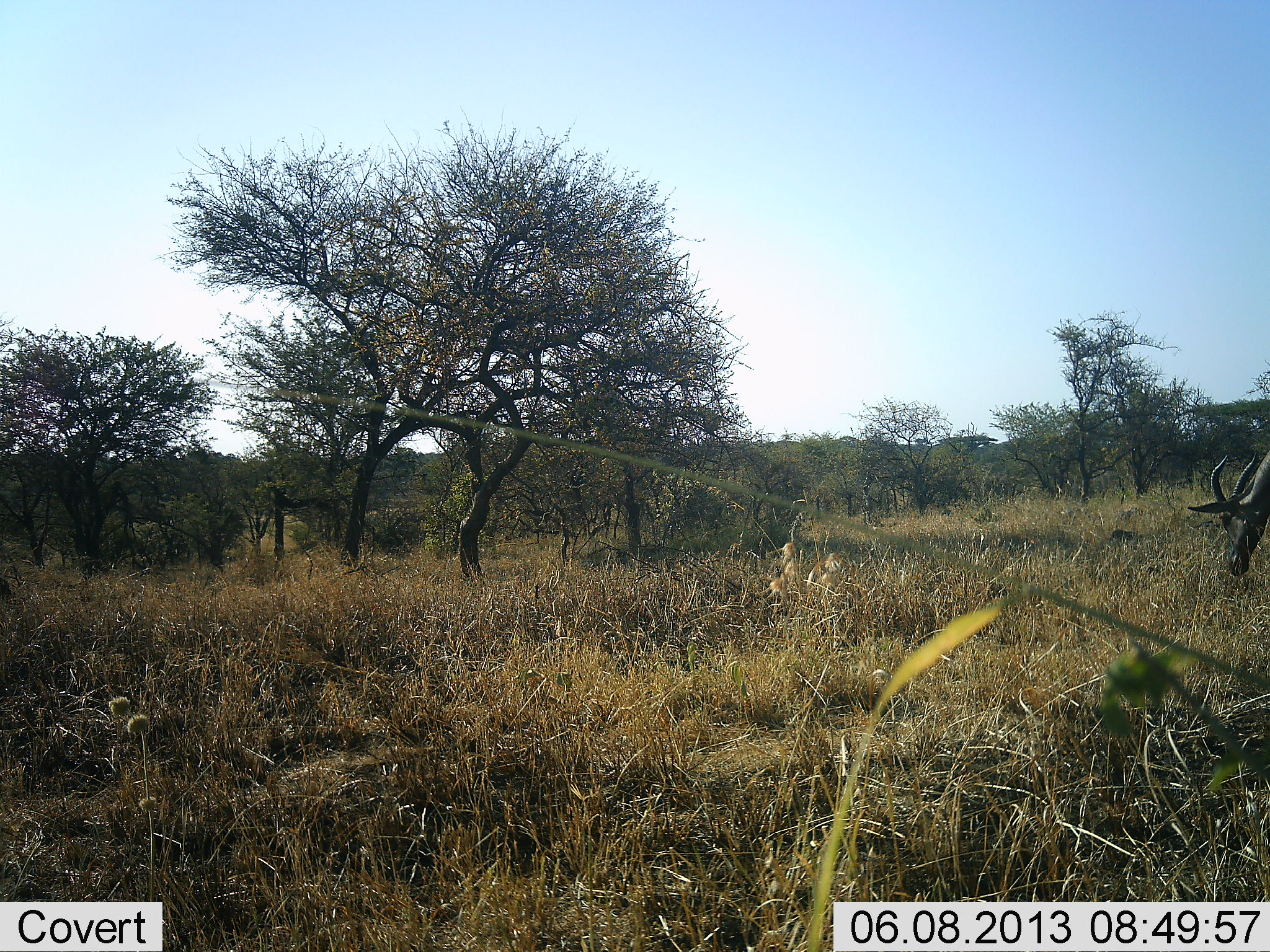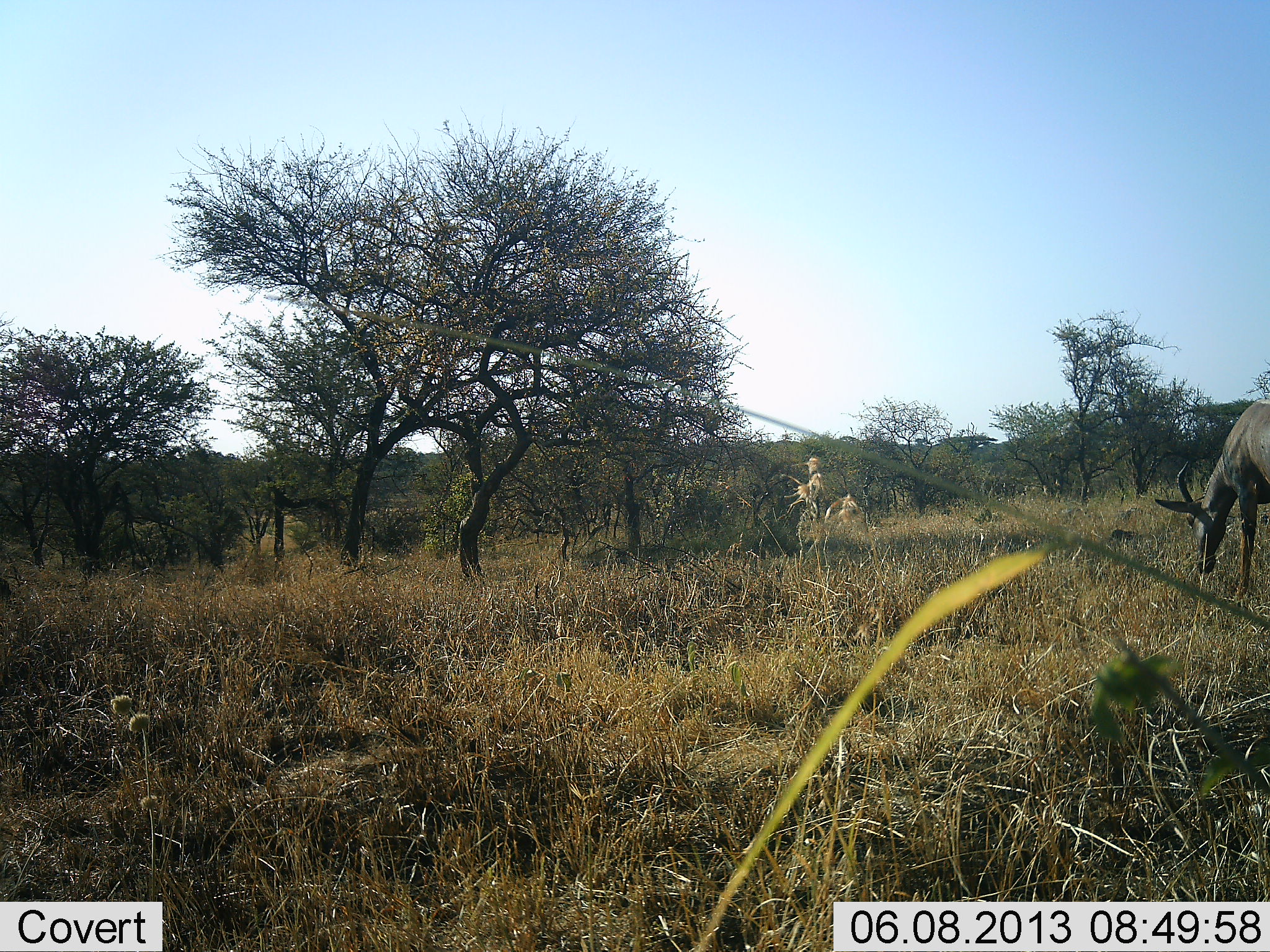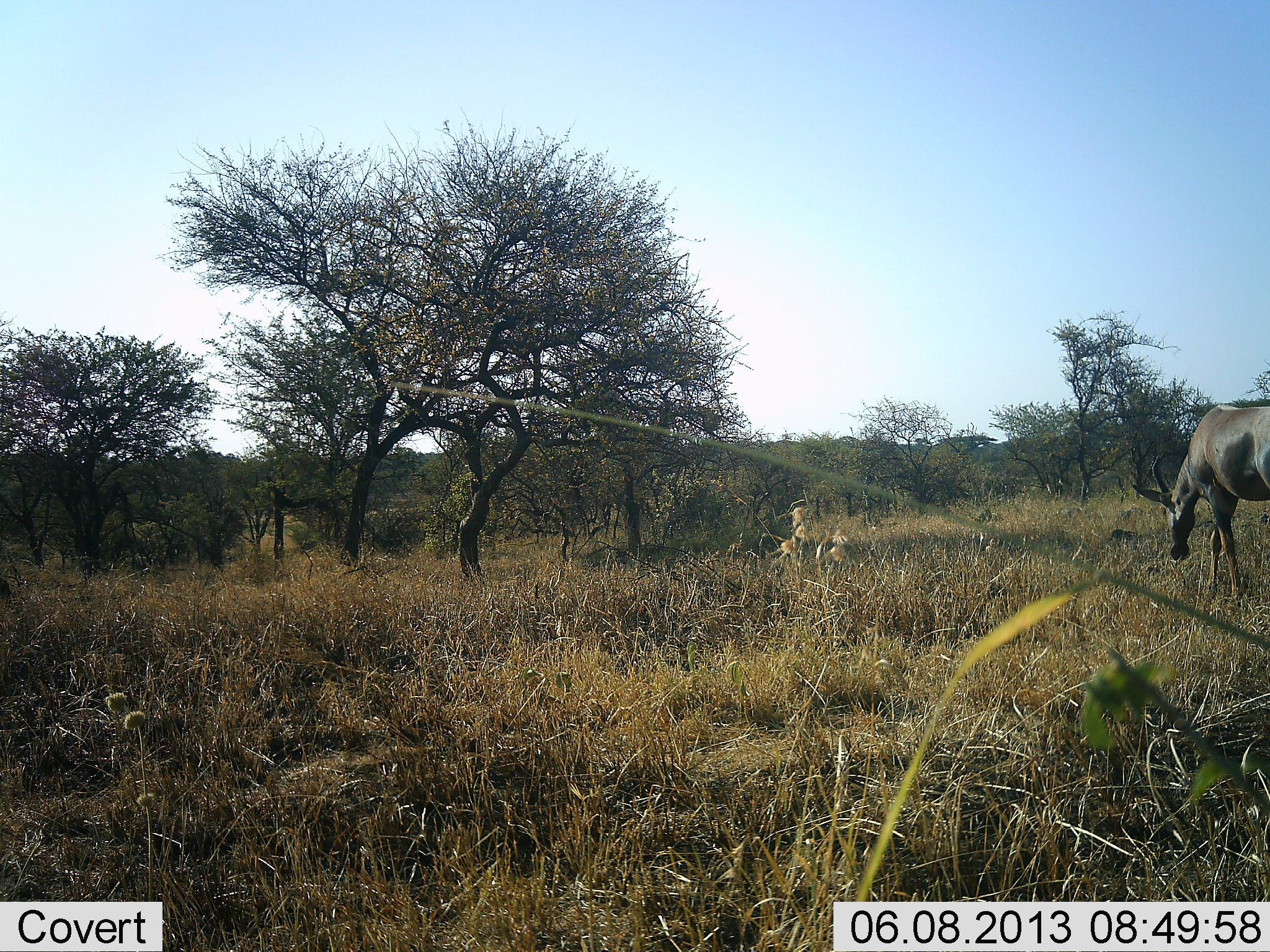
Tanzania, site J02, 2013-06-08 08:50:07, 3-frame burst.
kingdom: Animalia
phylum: Chordata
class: Mammalia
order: Artiodactyla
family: Bovidae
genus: Damaliscus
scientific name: Damaliscus lunatus jimela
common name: topi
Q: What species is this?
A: Topi (Damaliscus lunatus jimela).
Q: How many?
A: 1.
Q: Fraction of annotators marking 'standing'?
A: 7%.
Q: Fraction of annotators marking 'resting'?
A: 0%.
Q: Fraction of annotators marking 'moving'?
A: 71%.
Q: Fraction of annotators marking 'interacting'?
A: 0%.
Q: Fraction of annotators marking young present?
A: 0%.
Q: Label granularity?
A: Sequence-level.